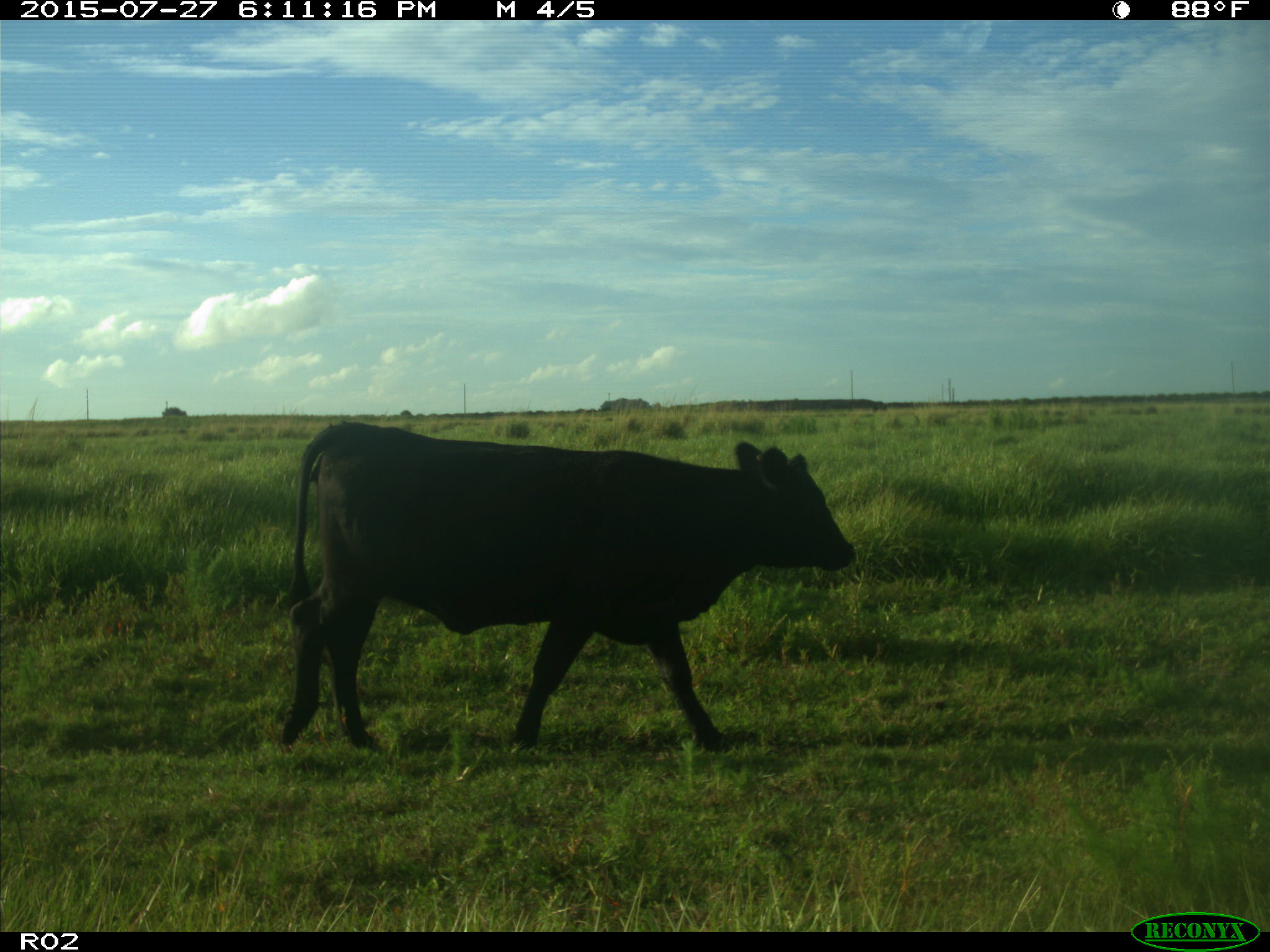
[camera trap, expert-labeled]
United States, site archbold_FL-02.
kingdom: Animalia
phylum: Chordata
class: Mammalia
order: Artiodactyla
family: Bovidae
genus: Bos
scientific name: Bos taurus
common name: domestic cow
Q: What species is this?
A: Bos taurus (domestic cow).